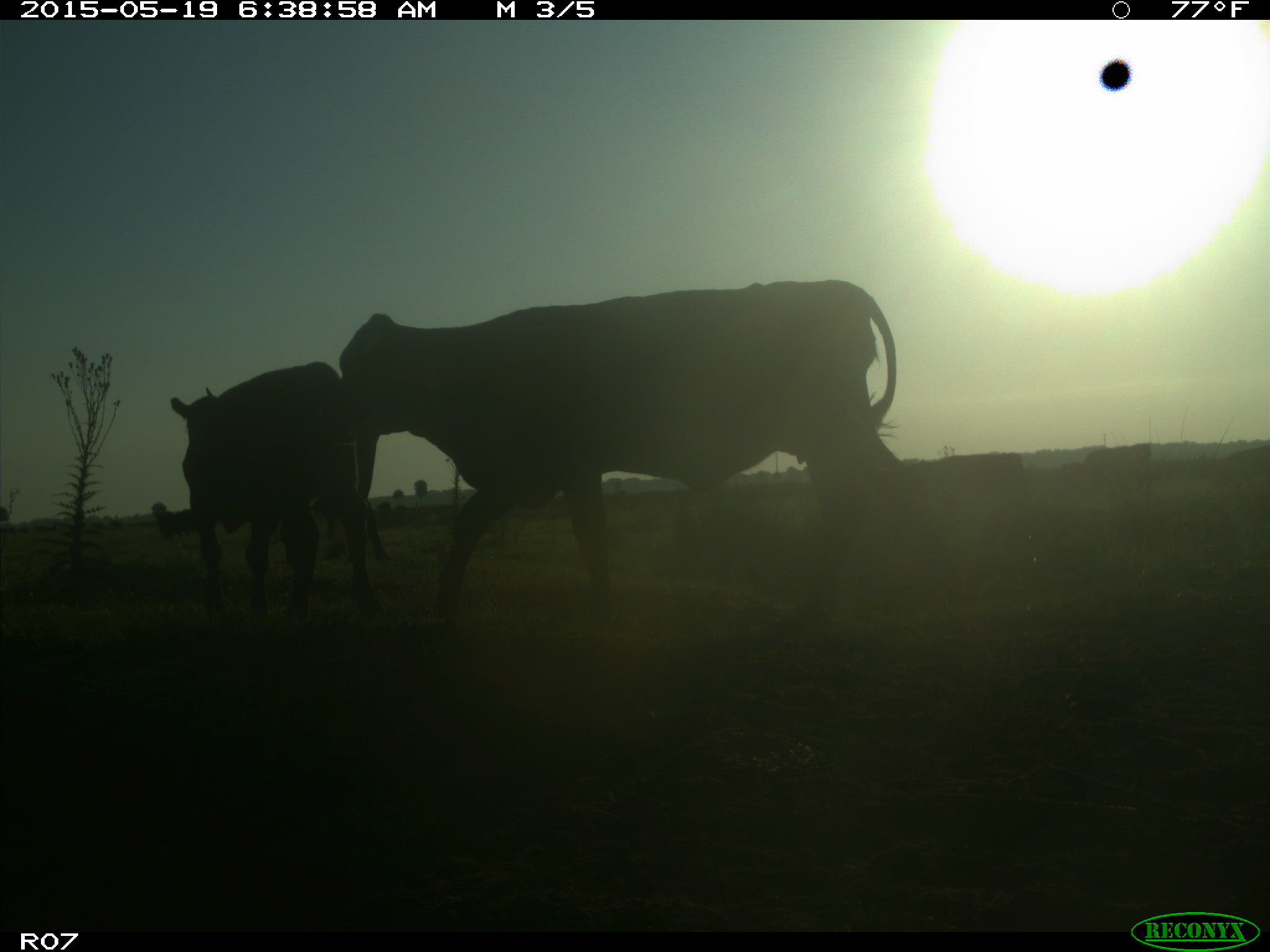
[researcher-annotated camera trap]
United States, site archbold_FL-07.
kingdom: Animalia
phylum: Chordata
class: Mammalia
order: Artiodactyla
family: Bovidae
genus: Bos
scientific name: Bos taurus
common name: domestic cow